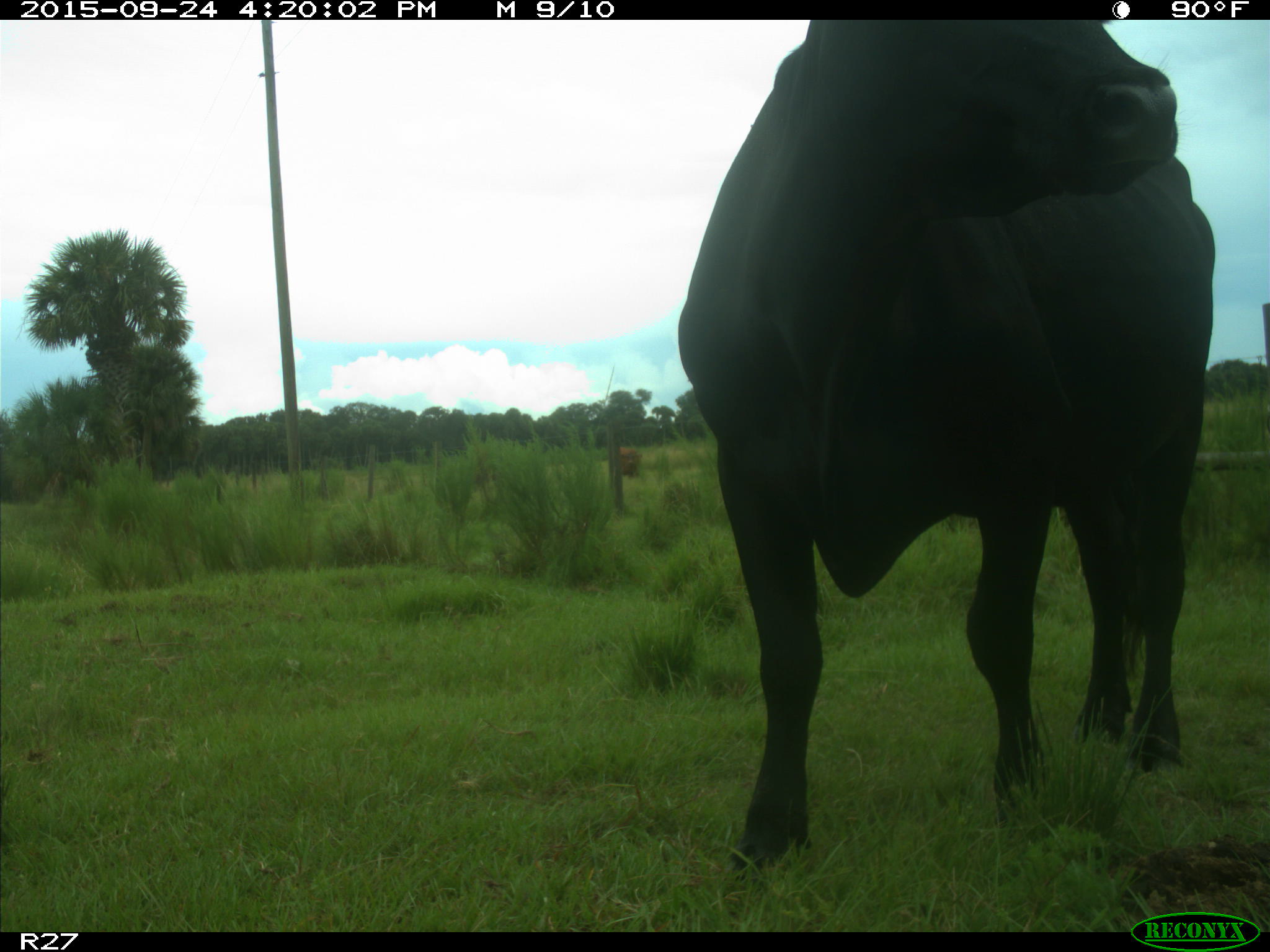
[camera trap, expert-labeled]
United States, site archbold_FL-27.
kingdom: Animalia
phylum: Chordata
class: Mammalia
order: Artiodactyla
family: Bovidae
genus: Bos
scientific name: Bos taurus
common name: domestic cow